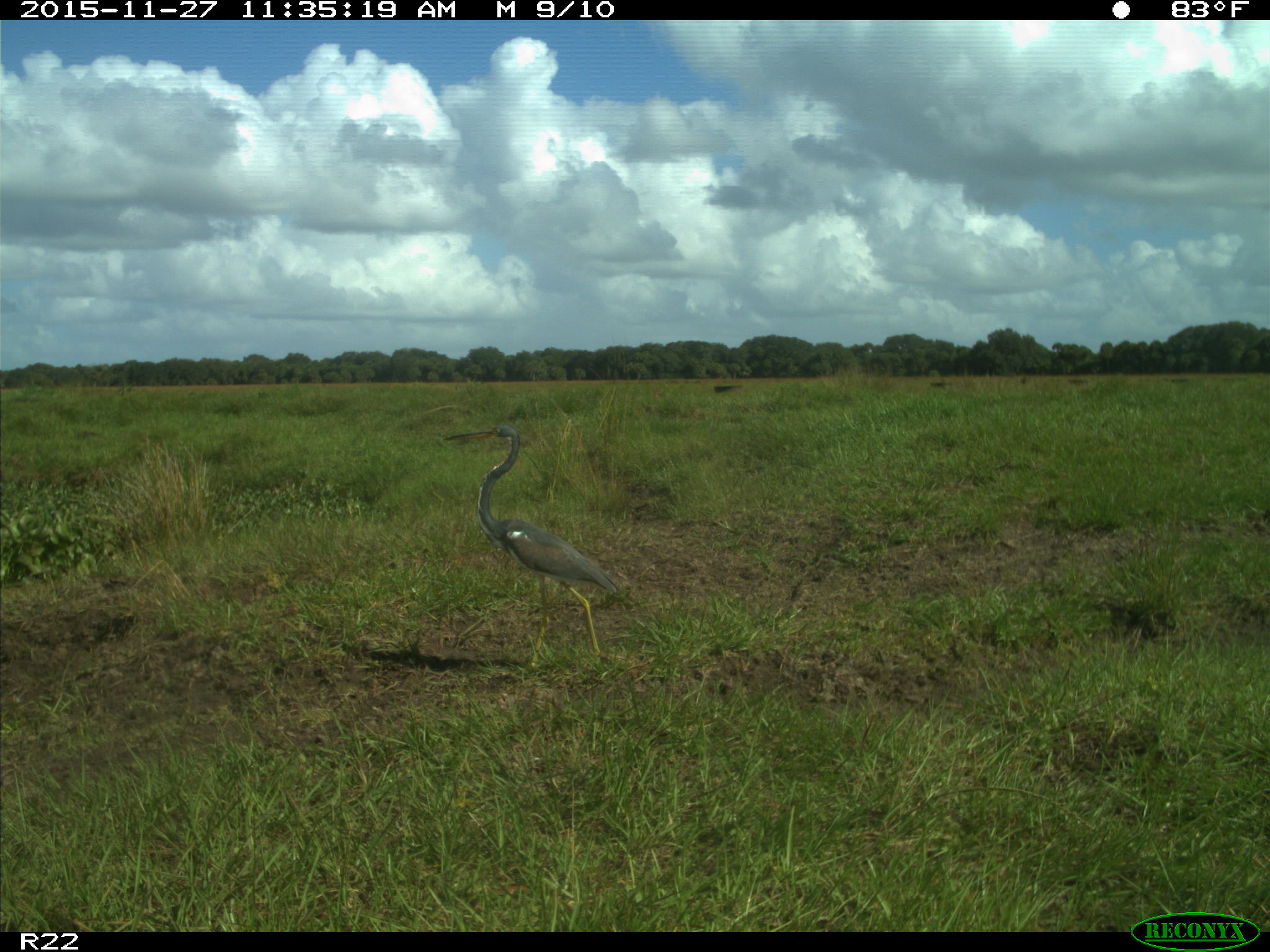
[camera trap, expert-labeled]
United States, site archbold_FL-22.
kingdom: Animalia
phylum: Chordata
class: Aves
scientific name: Aves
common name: birds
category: unidentified bird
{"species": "unidentified bird (birds) (Aves)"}